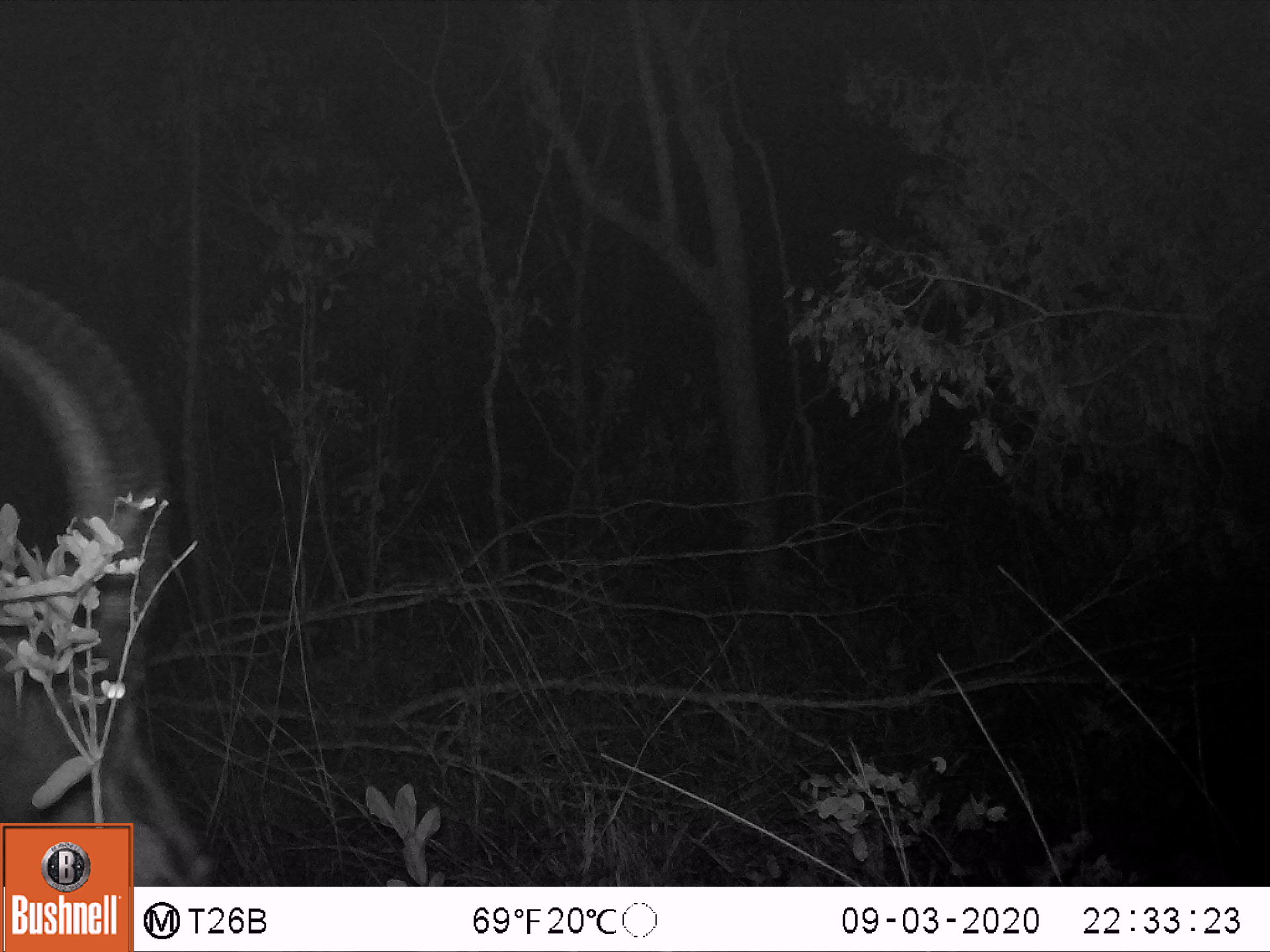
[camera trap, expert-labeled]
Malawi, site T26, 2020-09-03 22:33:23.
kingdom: Animalia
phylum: Chordata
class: Mammalia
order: Artiodactyla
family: Bovidae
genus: Hippotragus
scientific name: Hippotragus niger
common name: sable antelope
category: sable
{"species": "sable (sable antelope) (Hippotragus niger)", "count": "1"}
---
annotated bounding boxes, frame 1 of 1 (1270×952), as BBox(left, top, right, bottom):
sable: BBox(2, 279, 185, 818)